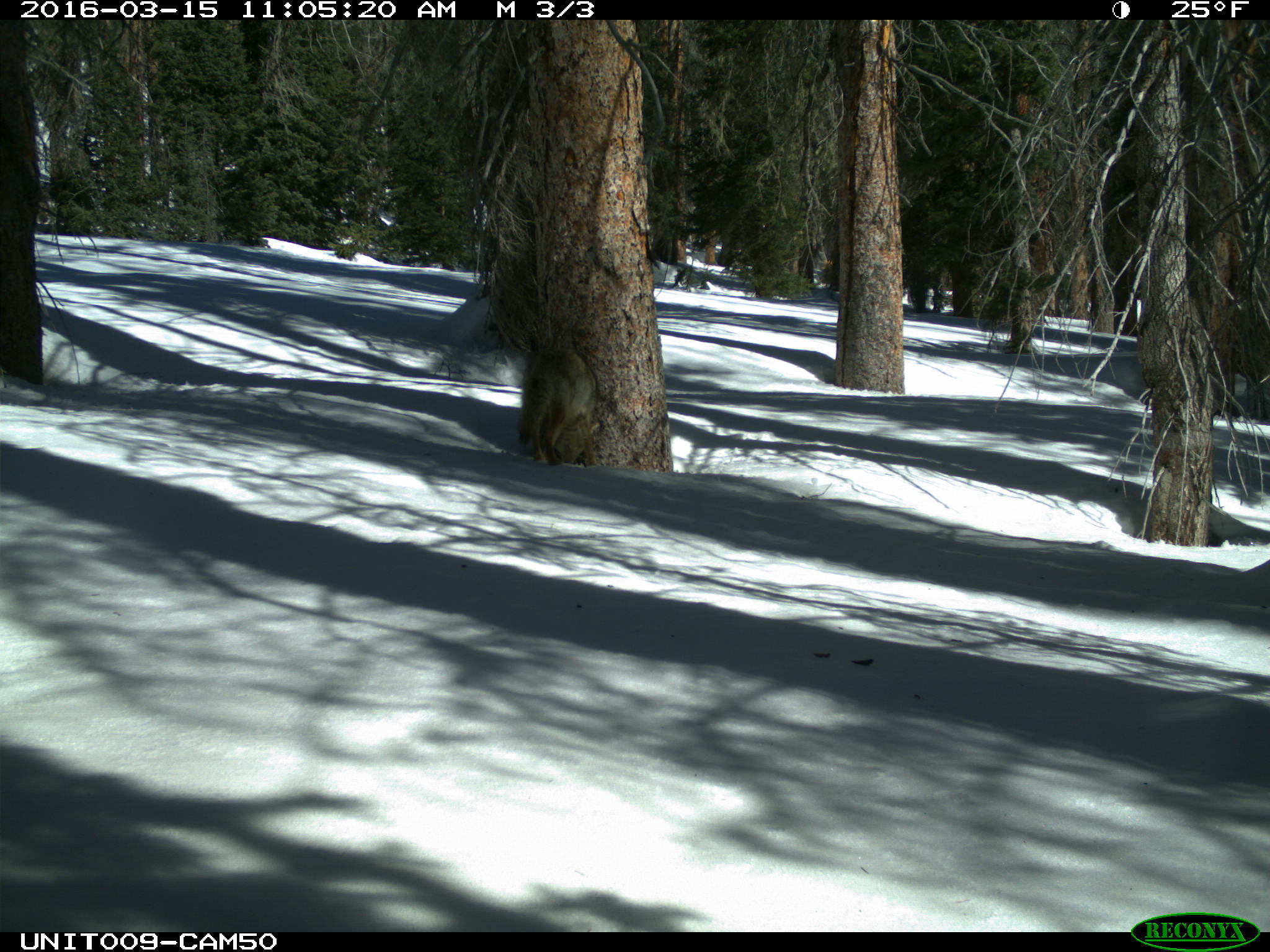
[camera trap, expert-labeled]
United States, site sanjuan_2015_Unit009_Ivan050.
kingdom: Animalia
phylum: Chordata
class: Mammalia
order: Carnivora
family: Canidae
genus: Canis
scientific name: Canis latrans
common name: coyote